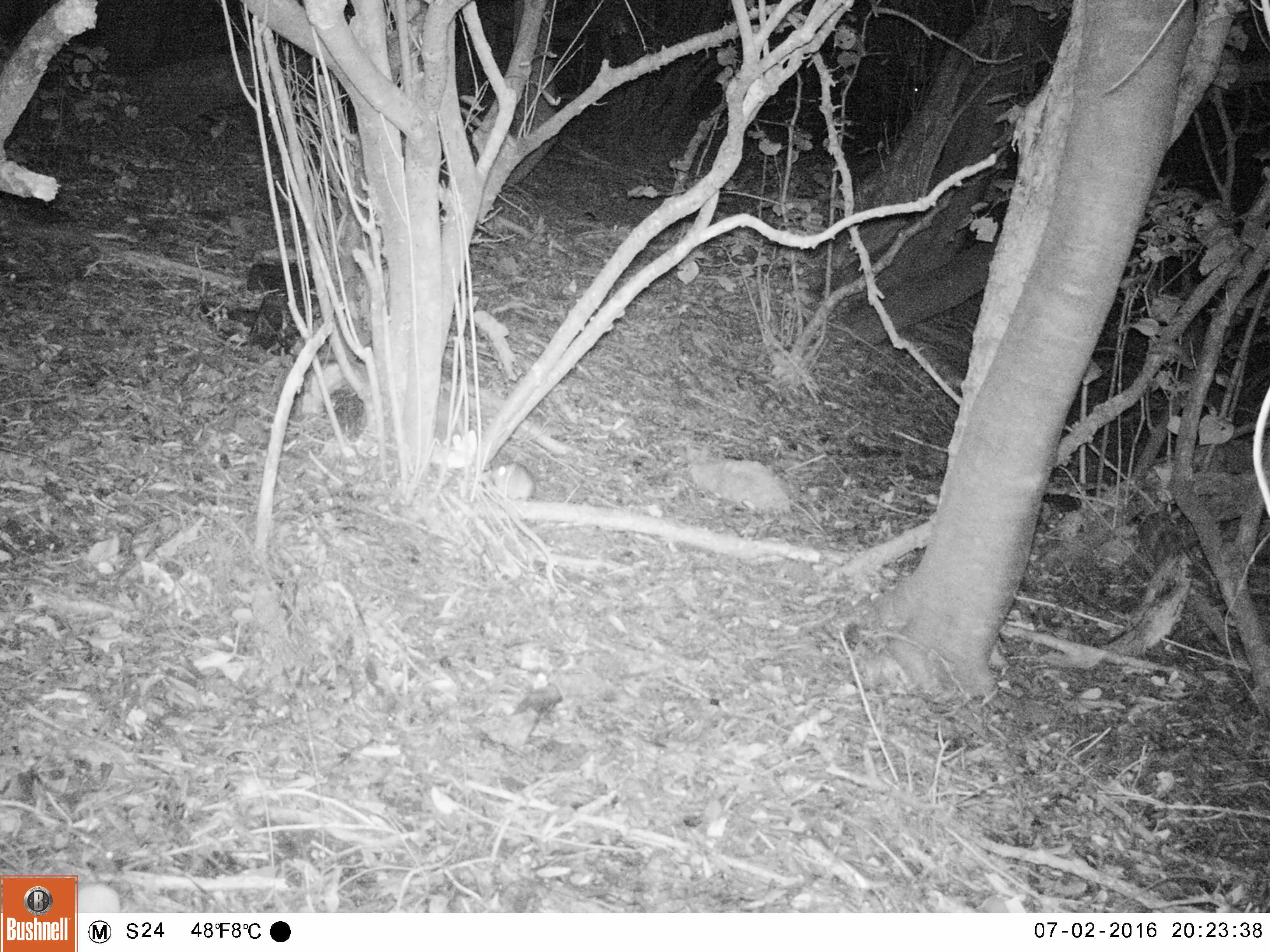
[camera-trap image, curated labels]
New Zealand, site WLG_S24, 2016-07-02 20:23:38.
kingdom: Animalia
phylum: Chordata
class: Mammalia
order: Rodentia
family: Muridae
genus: Rattus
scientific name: Rattus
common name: rat